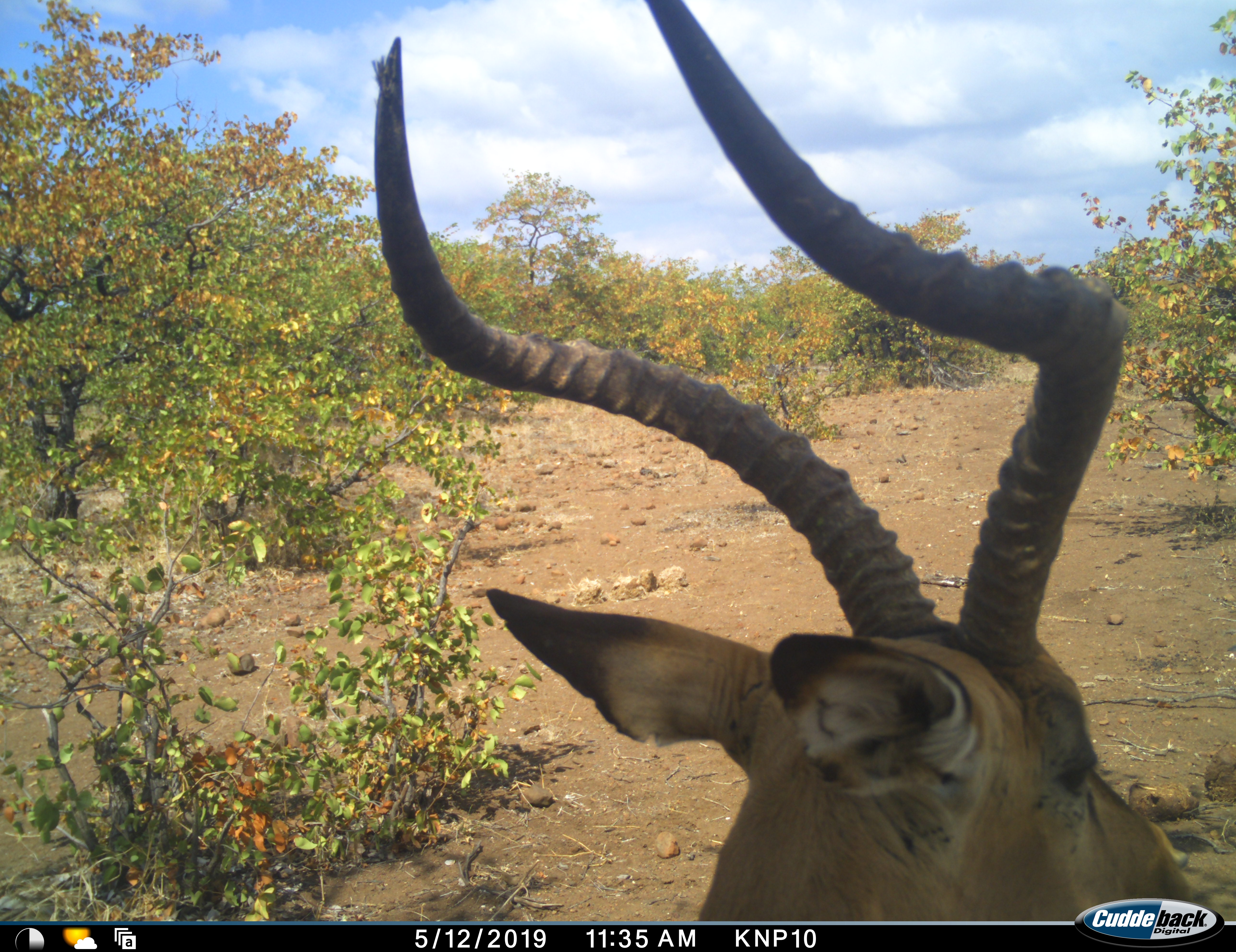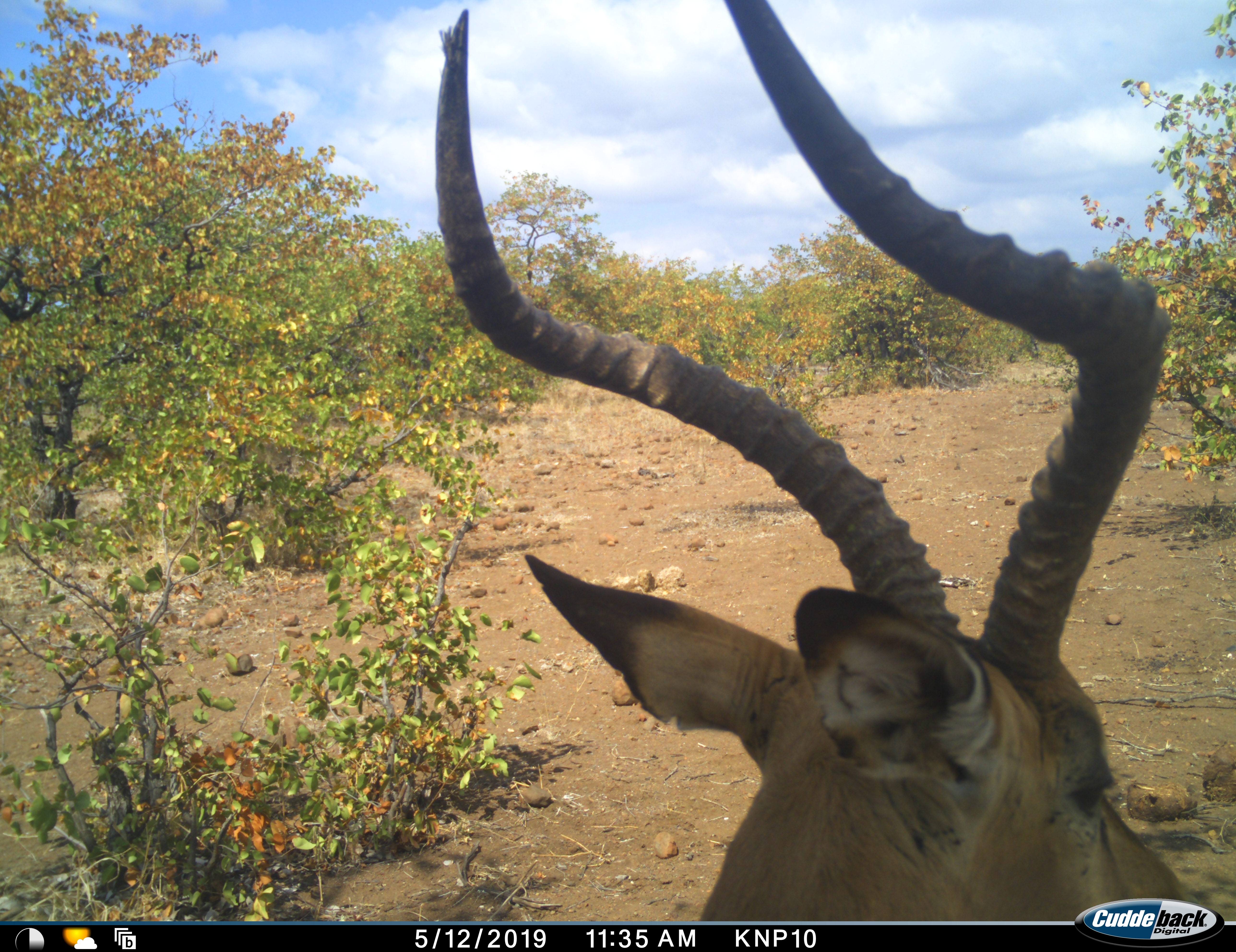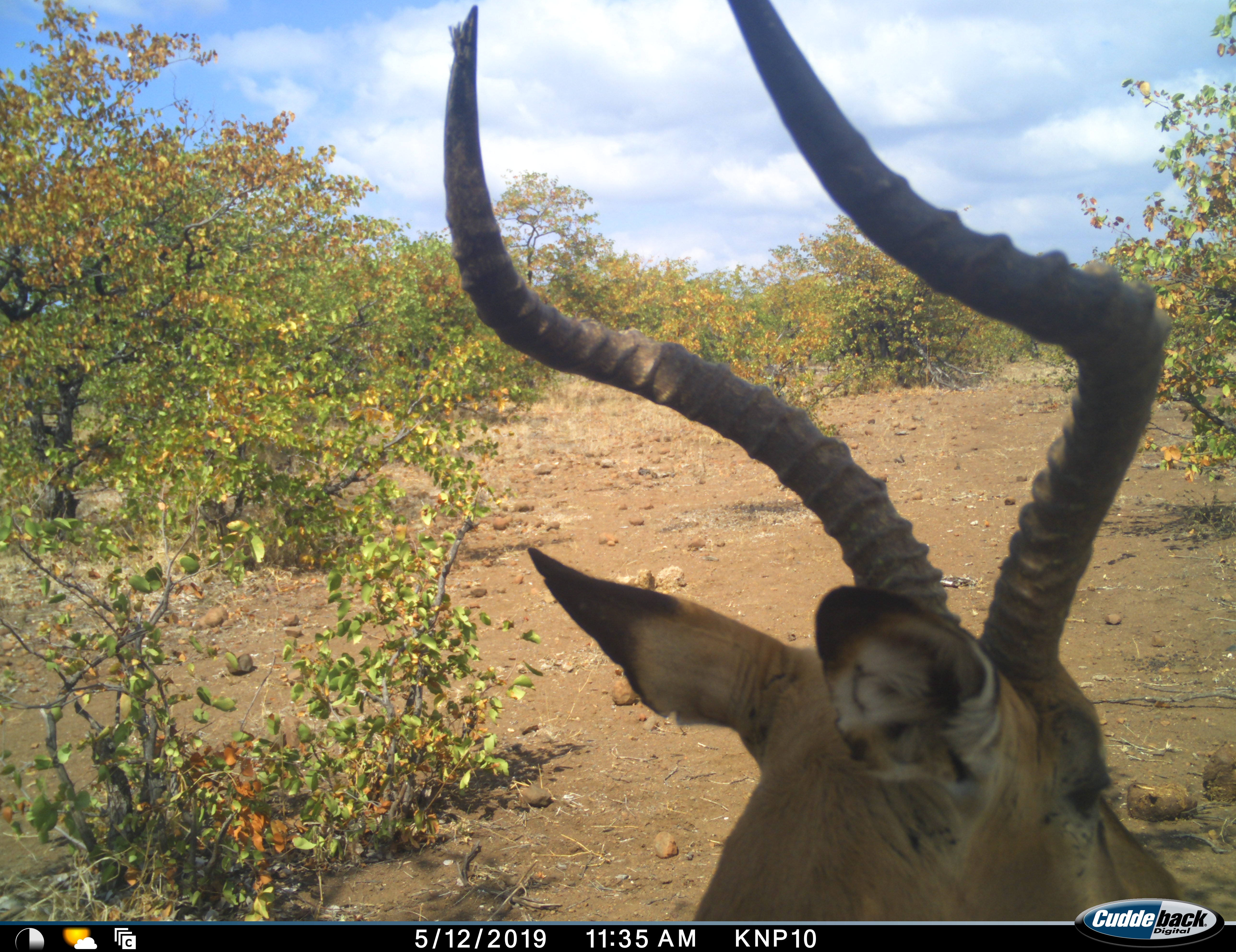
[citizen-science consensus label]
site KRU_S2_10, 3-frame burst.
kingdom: Animalia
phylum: Chordata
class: Mammalia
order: Artiodactyla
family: Bovidae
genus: Aepyceros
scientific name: Aepyceros melampus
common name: impala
Impala (Aepyceros melampus), count 1. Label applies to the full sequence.